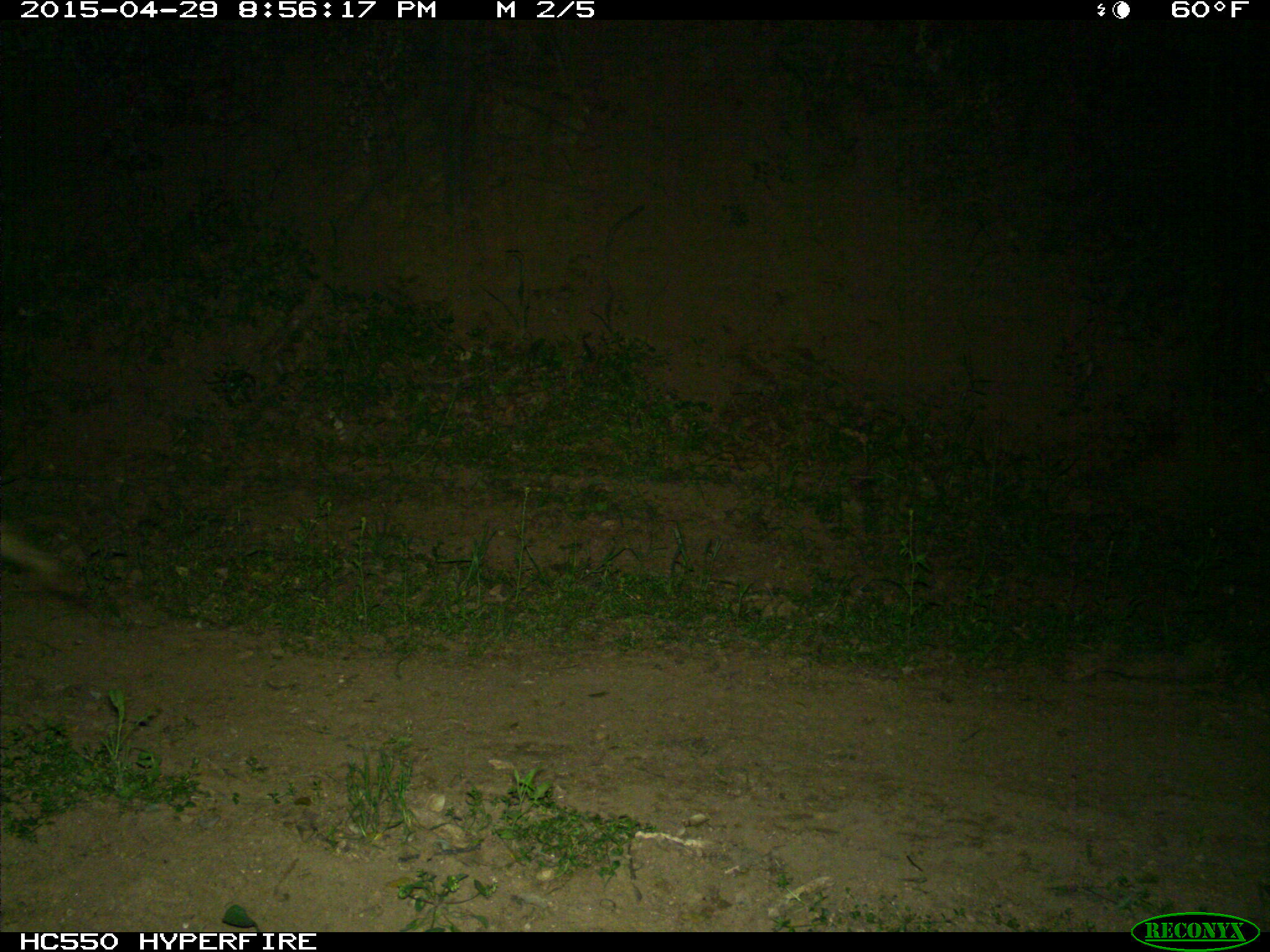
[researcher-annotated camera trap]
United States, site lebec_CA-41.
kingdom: Animalia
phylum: Chordata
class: Mammalia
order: Carnivora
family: Canidae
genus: Canis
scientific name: Canis latrans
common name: coyote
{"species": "Canis latrans (coyote)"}